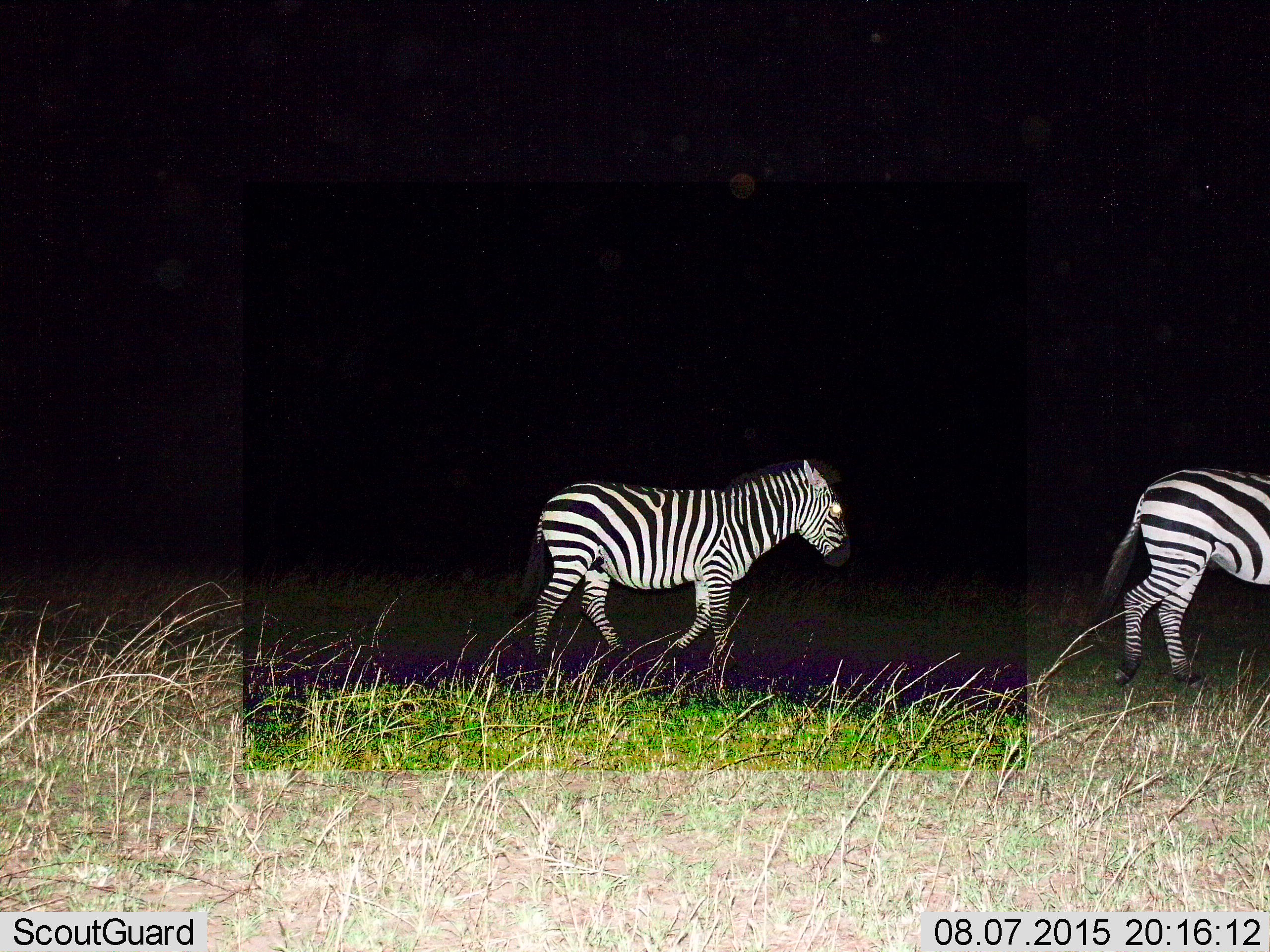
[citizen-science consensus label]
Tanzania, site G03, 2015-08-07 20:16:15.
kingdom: Animalia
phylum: Chordata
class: Mammalia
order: Perissodactyla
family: Equidae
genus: Equus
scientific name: Equus quagga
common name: plains zebra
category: zebra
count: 2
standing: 14%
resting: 0%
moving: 93%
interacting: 0%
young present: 14%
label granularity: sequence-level